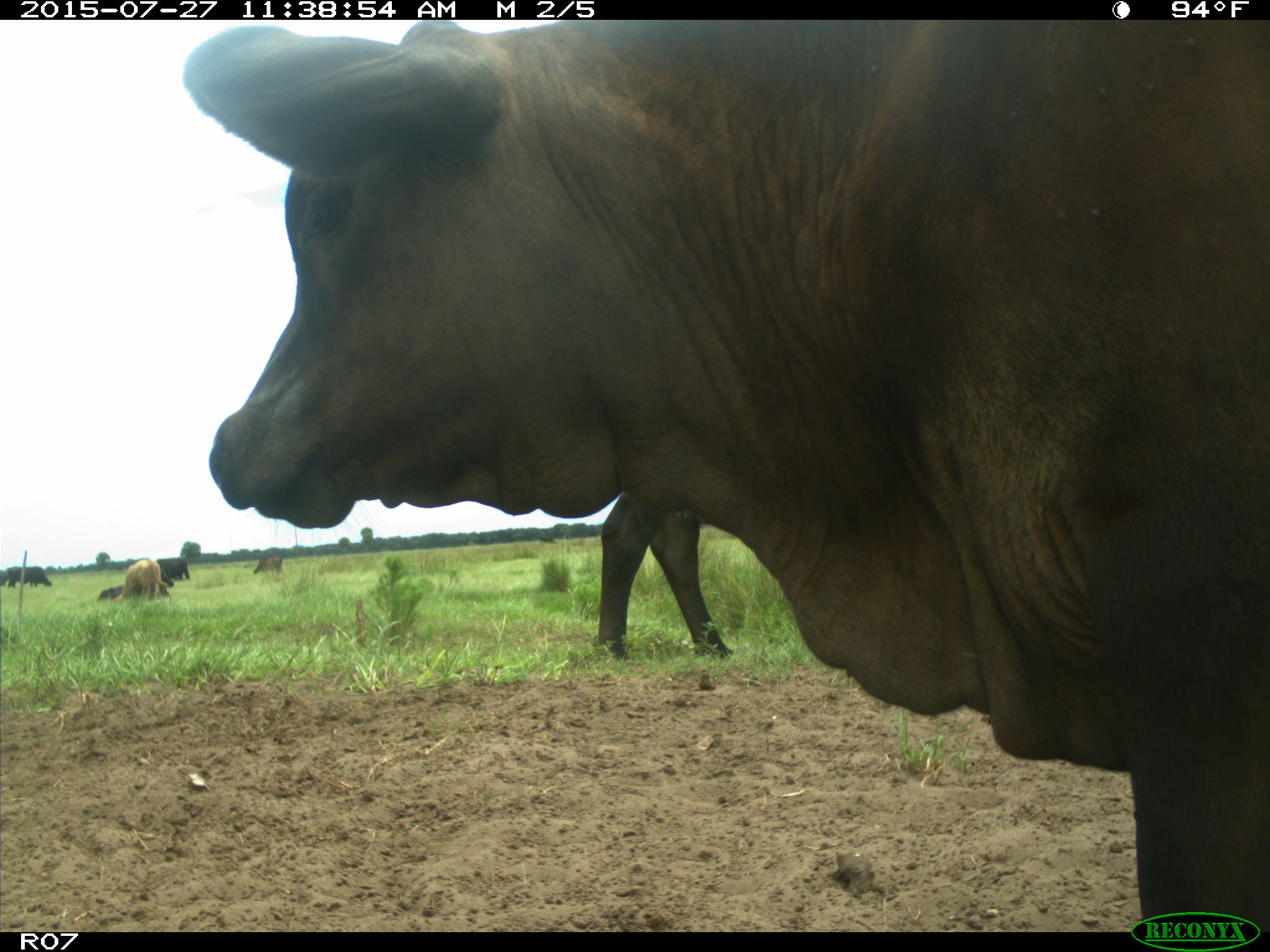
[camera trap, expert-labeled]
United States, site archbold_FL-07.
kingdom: Animalia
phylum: Chordata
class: Mammalia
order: Artiodactyla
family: Bovidae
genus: Bos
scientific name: Bos taurus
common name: domestic cow